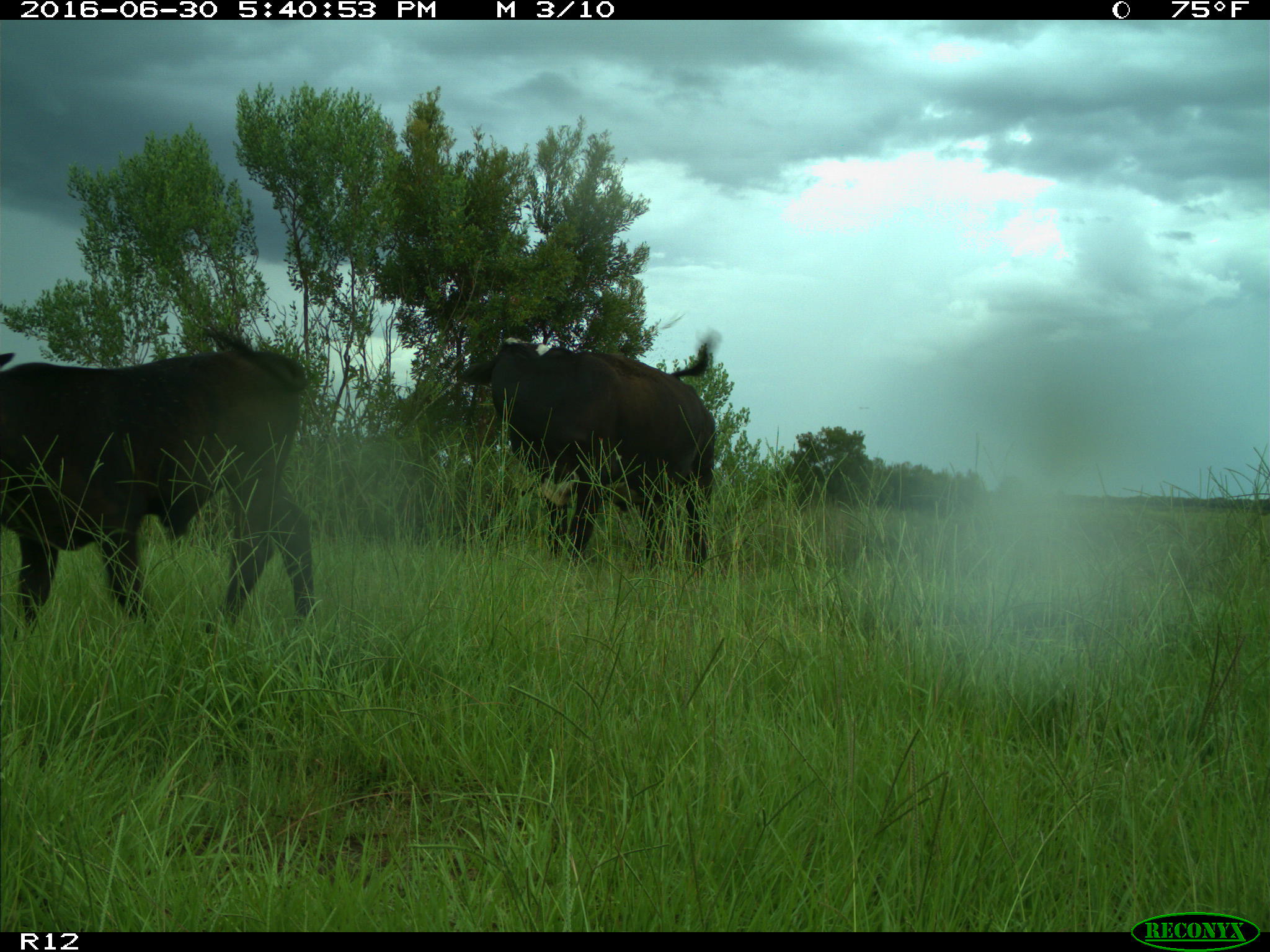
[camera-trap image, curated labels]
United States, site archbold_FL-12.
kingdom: Animalia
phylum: Chordata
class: Mammalia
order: Artiodactyla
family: Bovidae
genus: Bos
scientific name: Bos taurus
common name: domestic cow